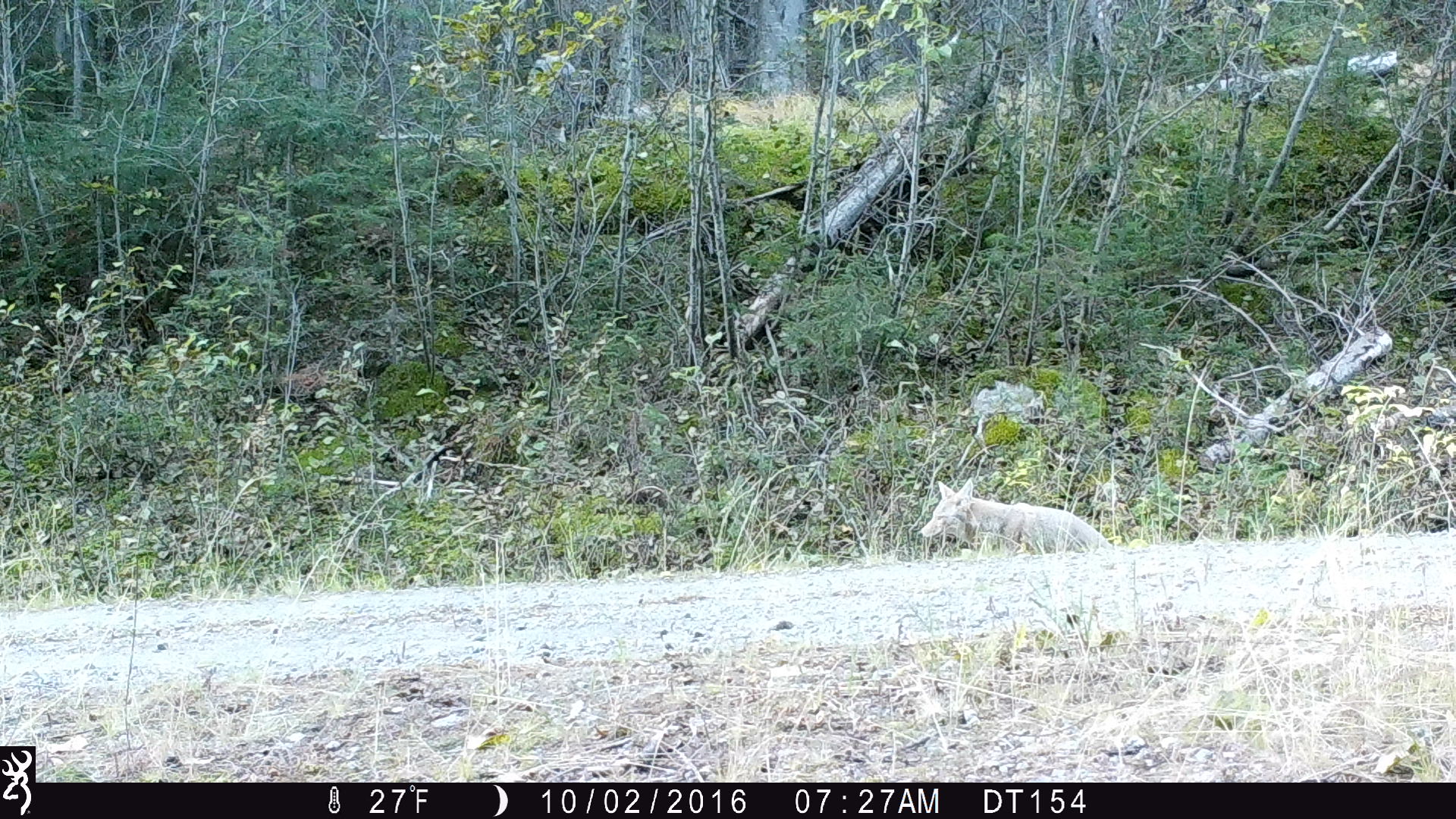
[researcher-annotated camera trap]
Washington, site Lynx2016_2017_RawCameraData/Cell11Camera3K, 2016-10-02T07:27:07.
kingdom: Animalia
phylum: Chordata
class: Mammalia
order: Carnivora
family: Canidae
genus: Canis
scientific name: Canis latrans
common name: coyote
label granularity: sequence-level